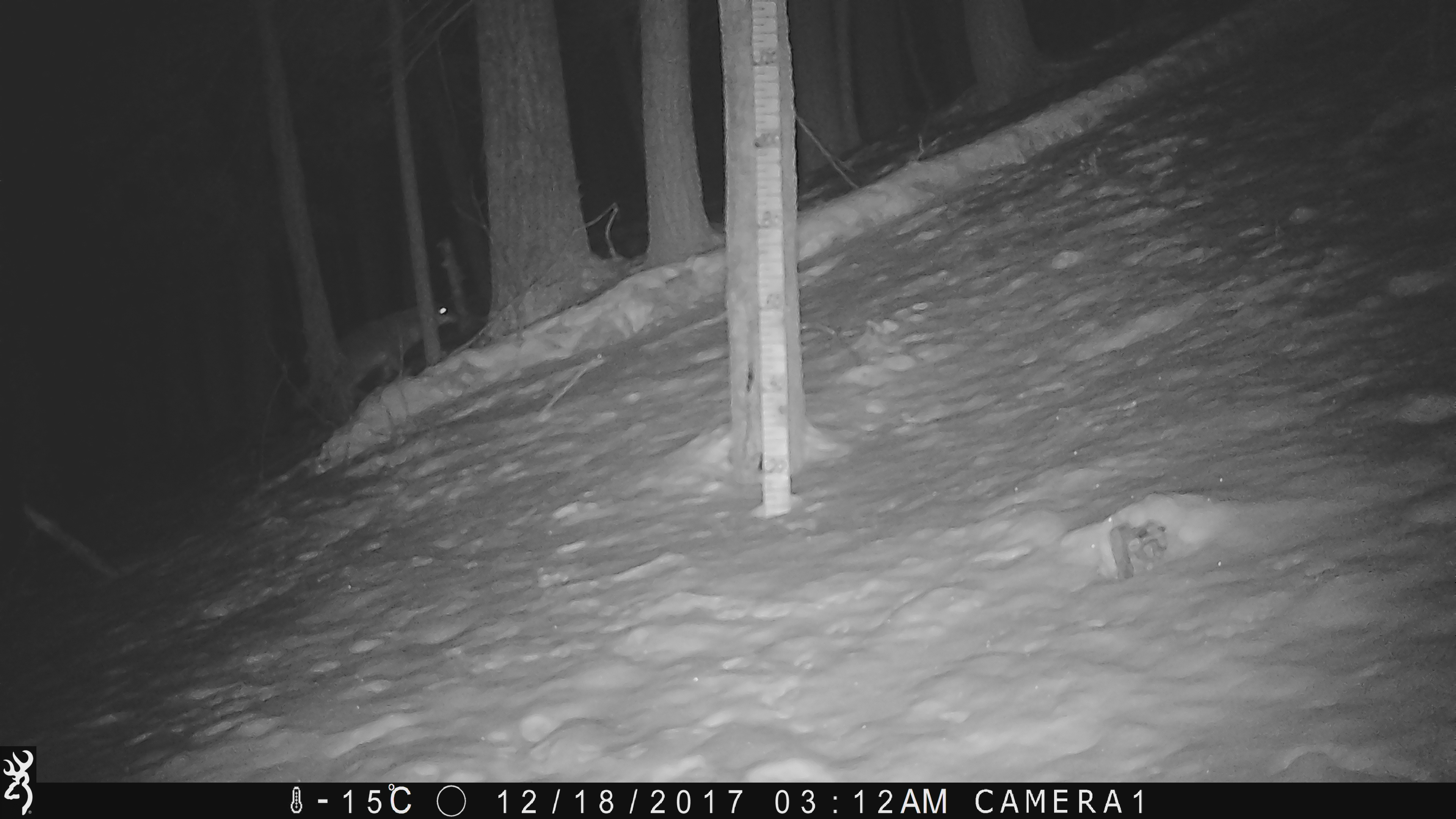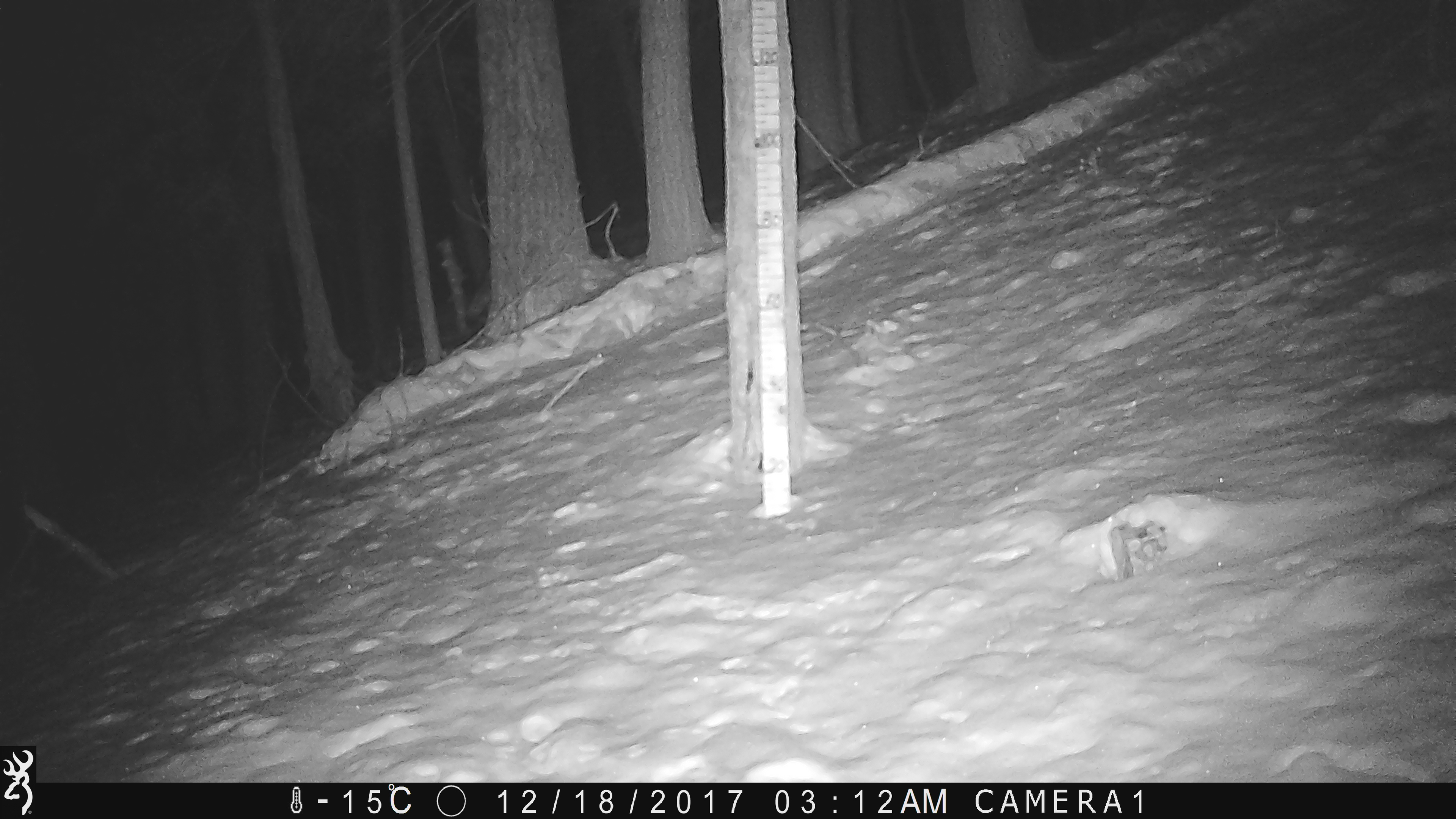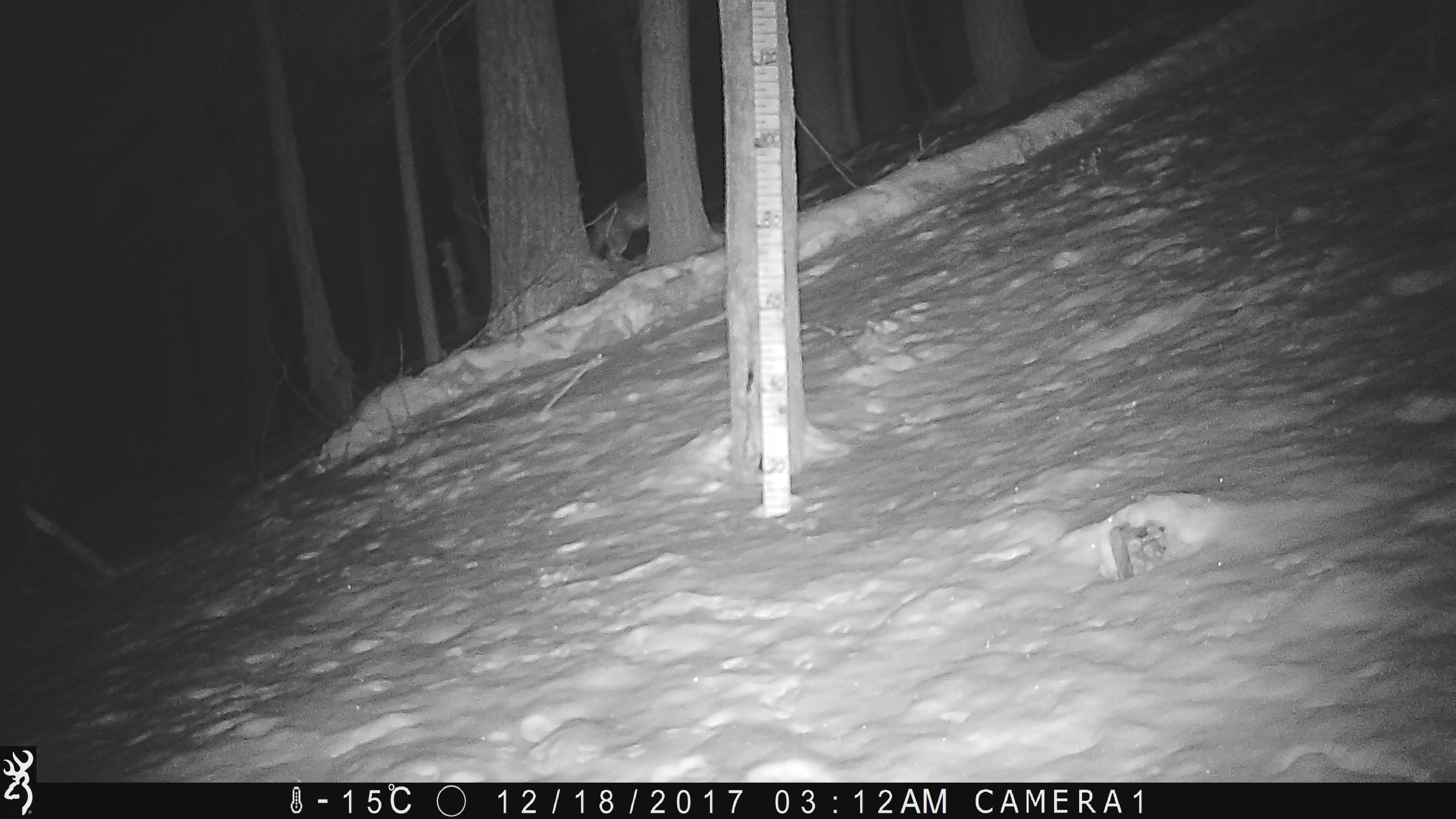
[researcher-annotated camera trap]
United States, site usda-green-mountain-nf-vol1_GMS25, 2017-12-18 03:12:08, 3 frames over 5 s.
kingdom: Animalia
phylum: Chordata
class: Mammalia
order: Carnivora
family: Canidae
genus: Canis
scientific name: Canis latrans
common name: coyote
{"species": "coyote (Canis latrans)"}